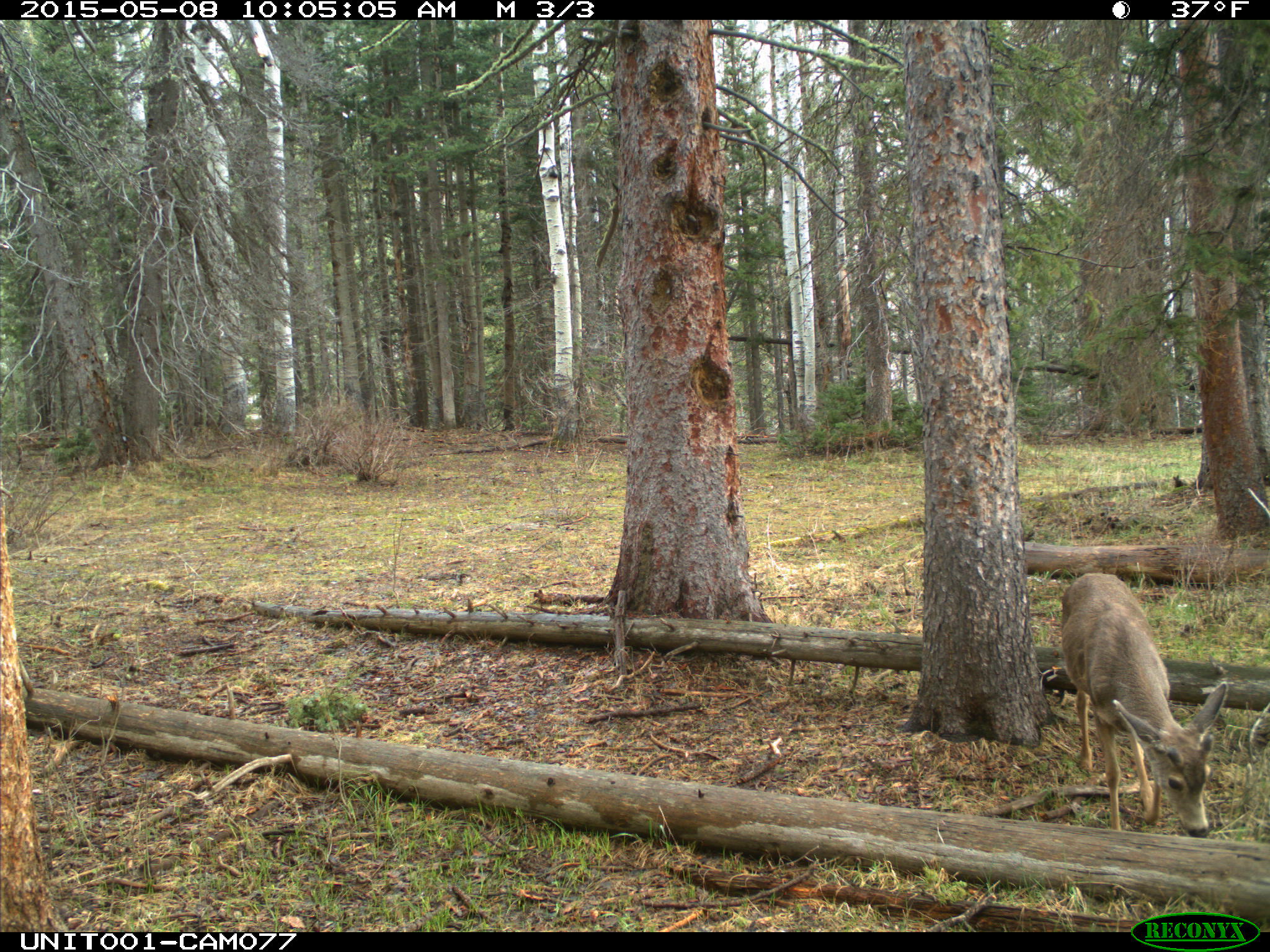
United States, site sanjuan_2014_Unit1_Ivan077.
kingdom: Animalia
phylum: Chordata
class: Mammalia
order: Artiodactyla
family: Cervidae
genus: Odocoileus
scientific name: Odocoileus hemionus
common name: mule deer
Odocoileus hemionus (mule deer).